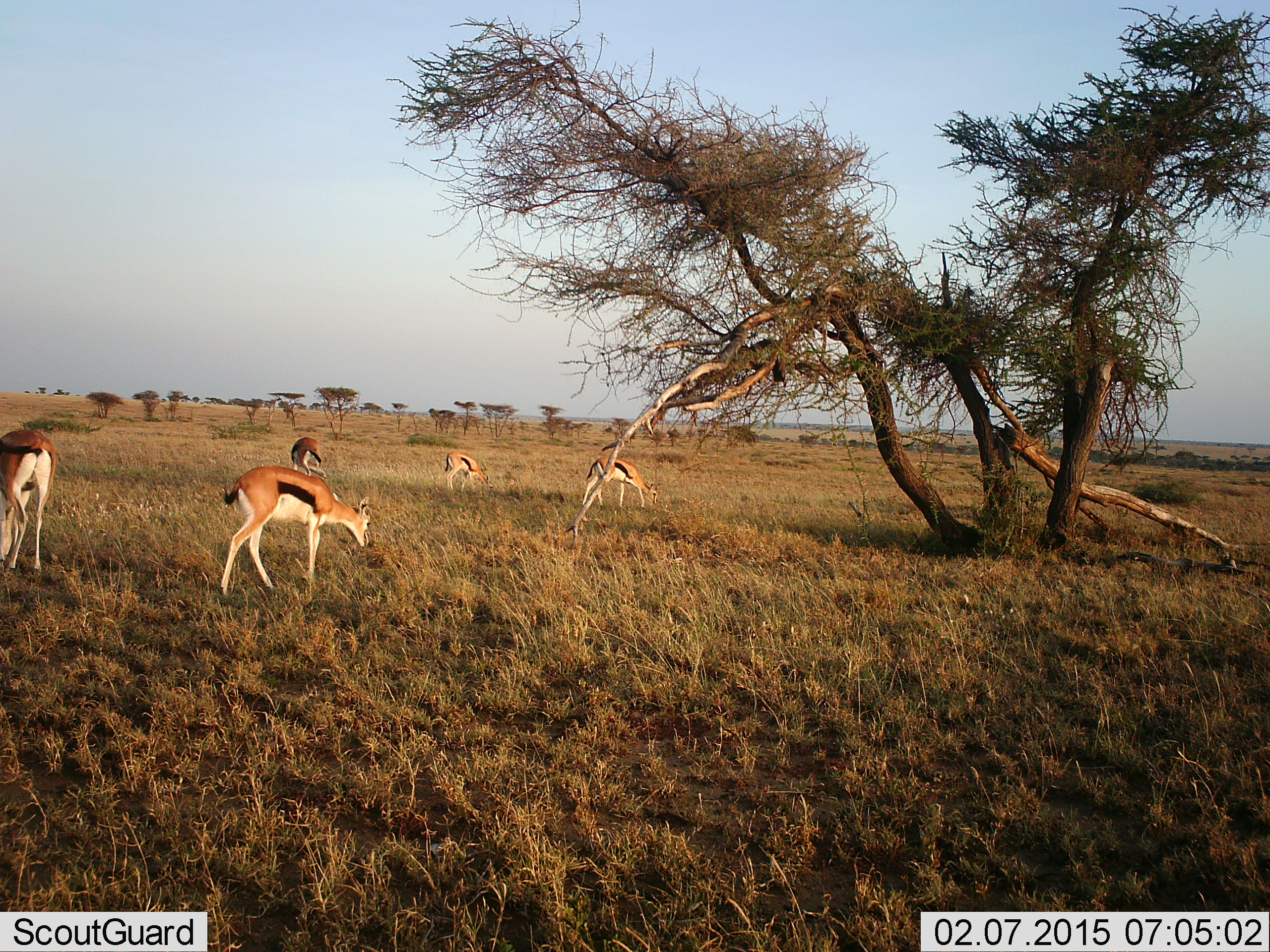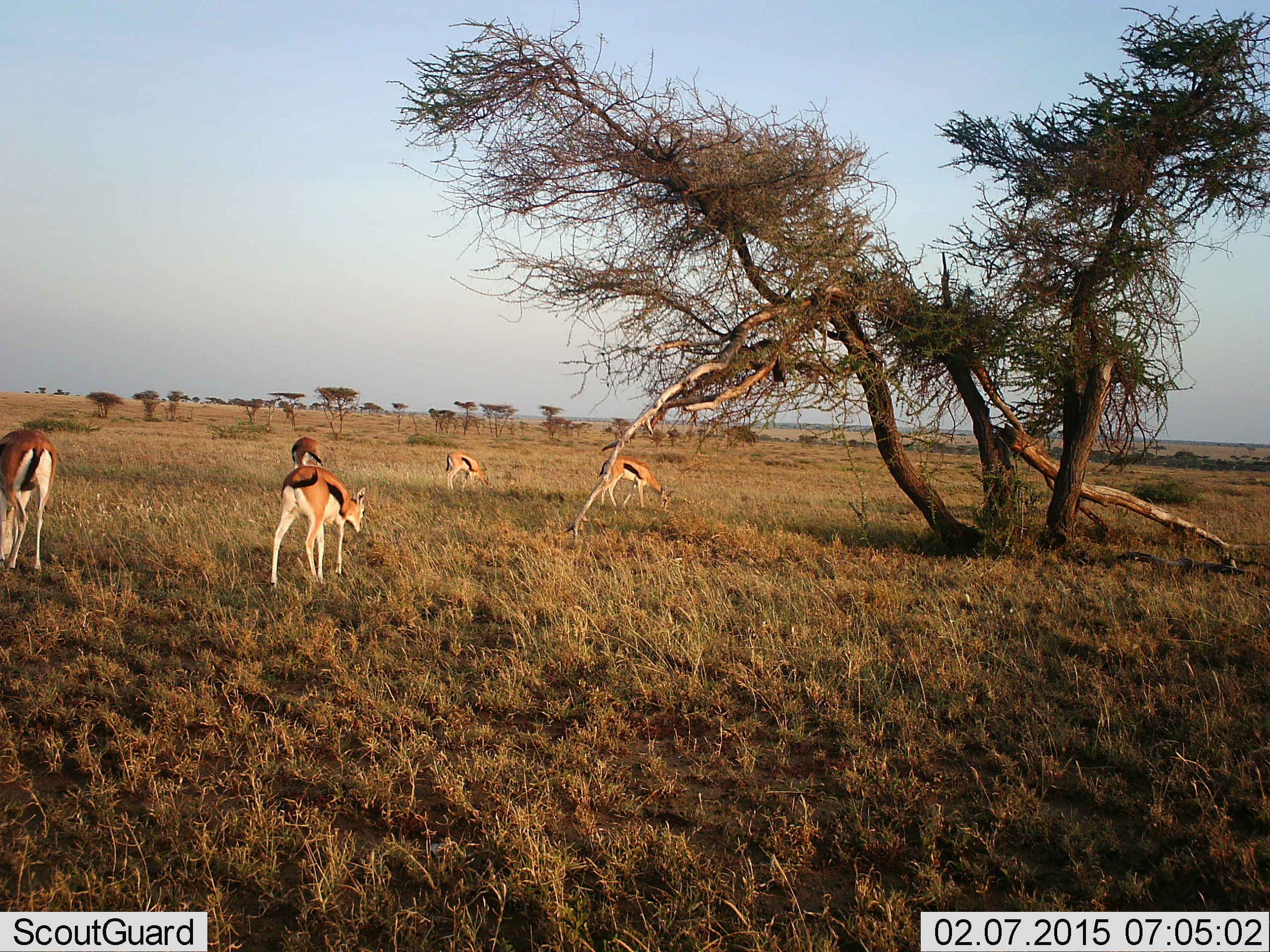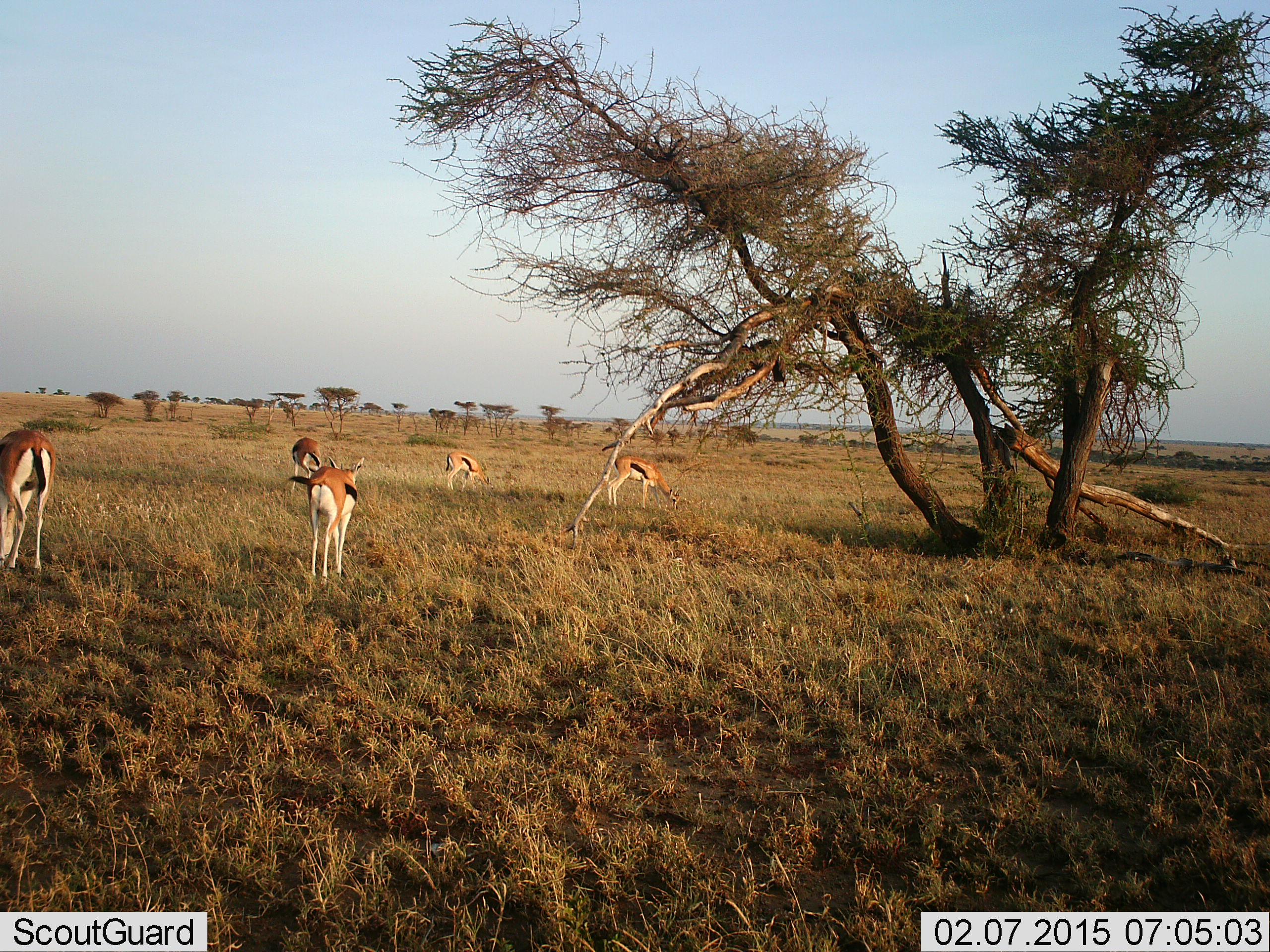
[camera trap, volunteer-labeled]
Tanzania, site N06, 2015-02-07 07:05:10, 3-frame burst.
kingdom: Animalia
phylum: Chordata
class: Mammalia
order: Artiodactyla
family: Bovidae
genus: Eudorcas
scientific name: Eudorcas thomsonii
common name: thomson's gazelle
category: gazellethomsons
Gazellethomsons (thomson's gazelle) (Eudorcas thomsonii), count 5. Behavior (volunteer vote fractions): standing 20%, resting 10%, moving 40%, interacting 0%. Young present (vote fraction): 0%. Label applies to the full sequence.